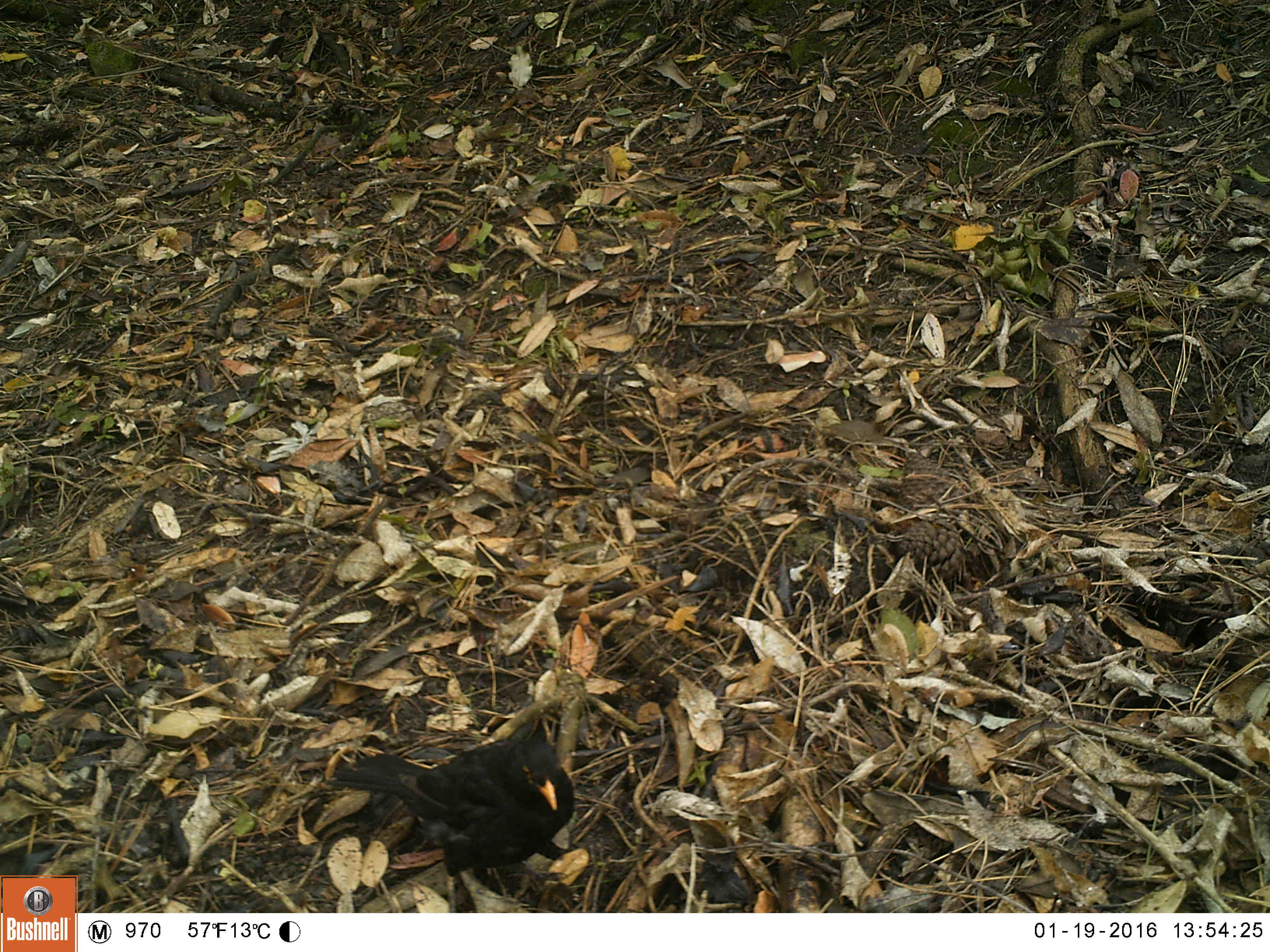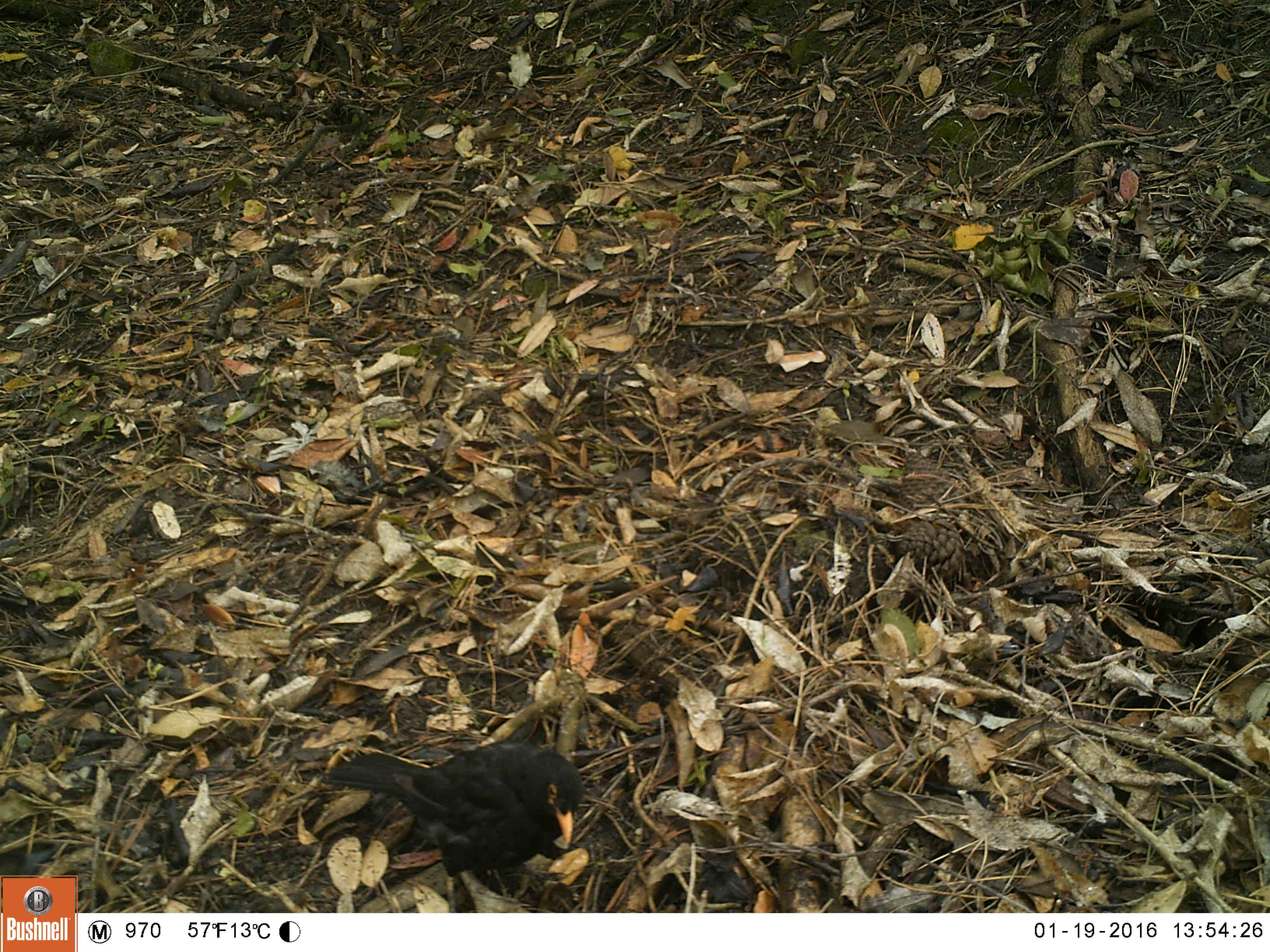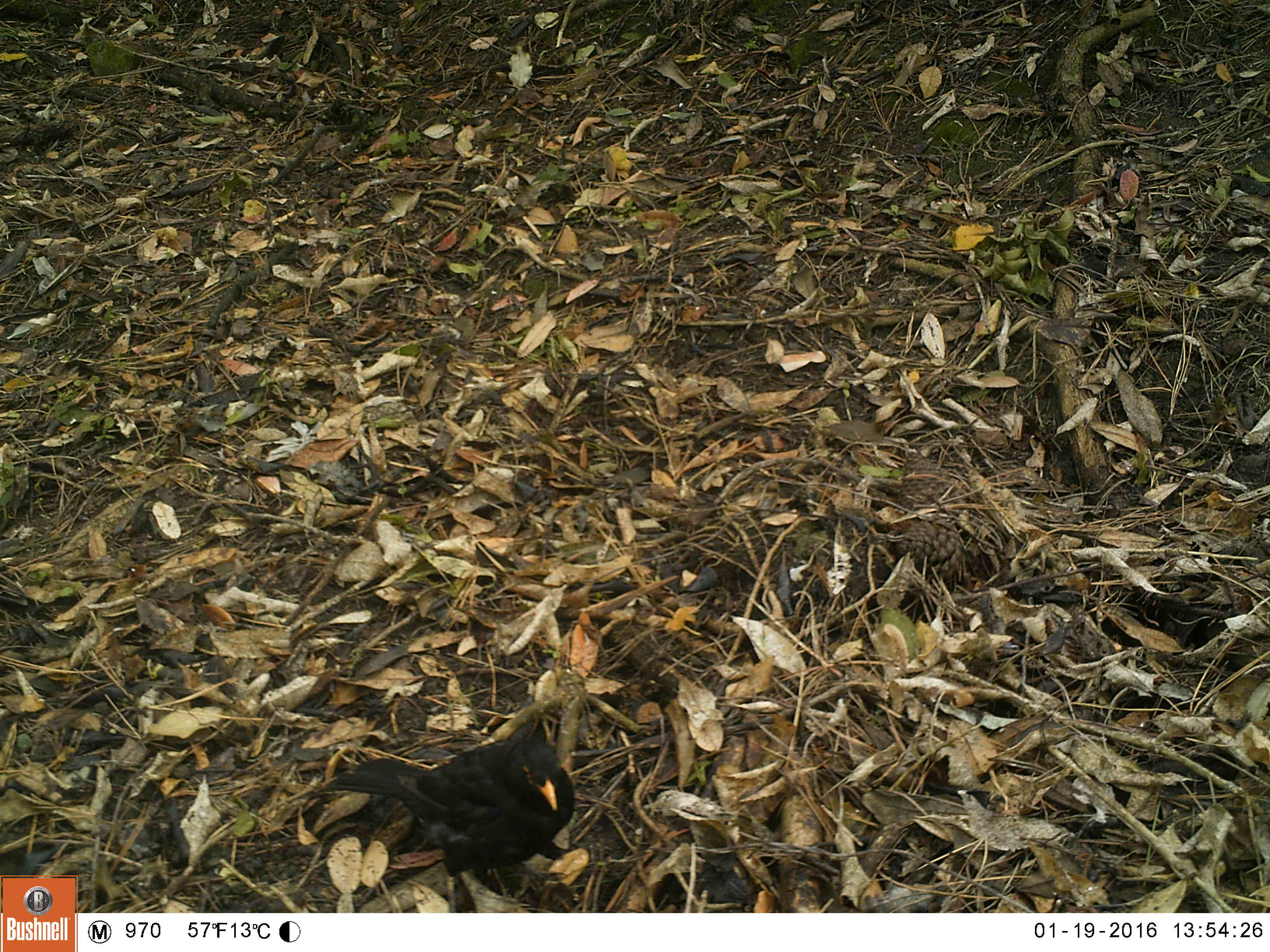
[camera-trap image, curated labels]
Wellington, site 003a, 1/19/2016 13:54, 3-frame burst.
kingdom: Animalia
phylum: Chordata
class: Aves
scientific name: Aves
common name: bird